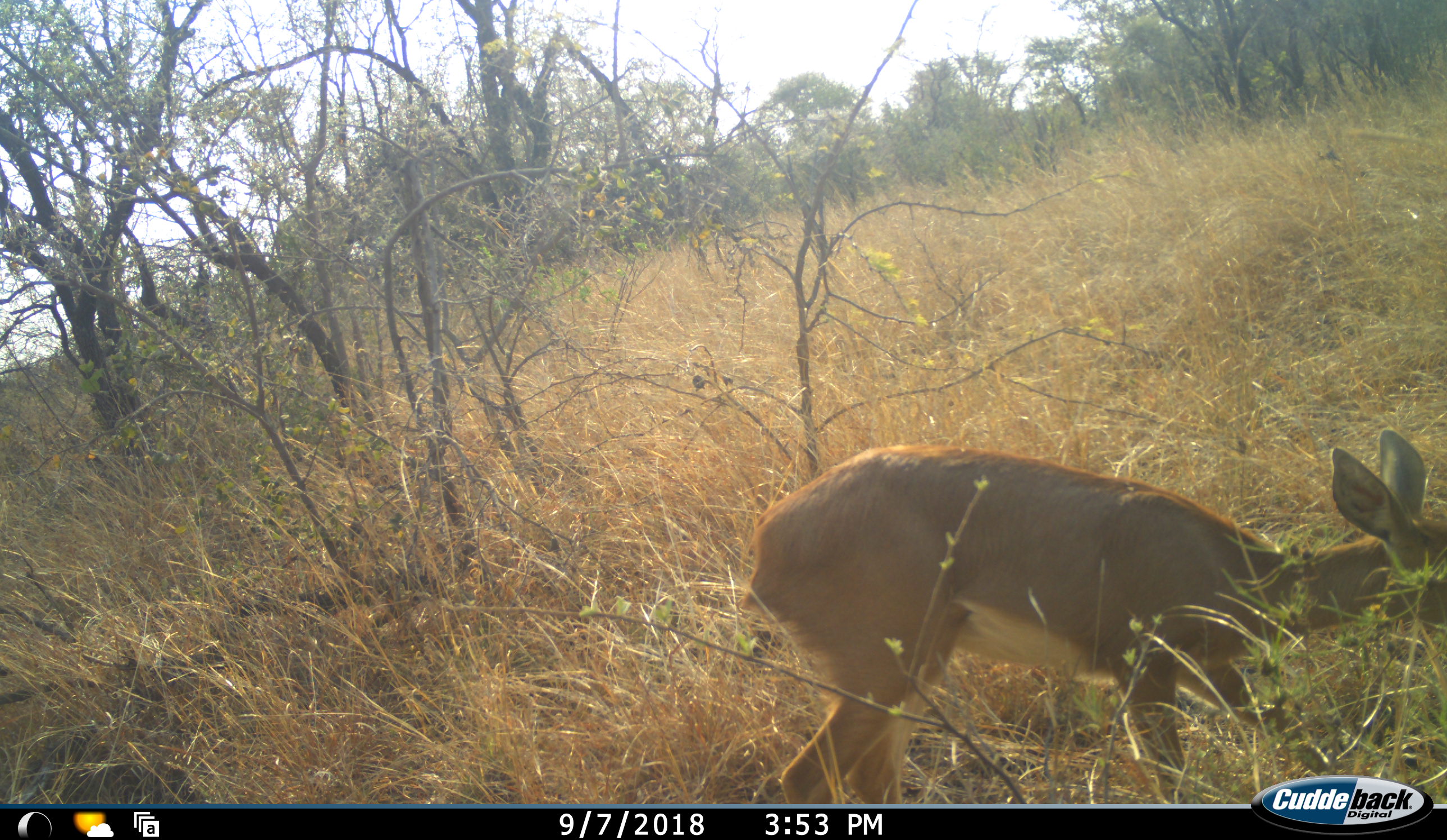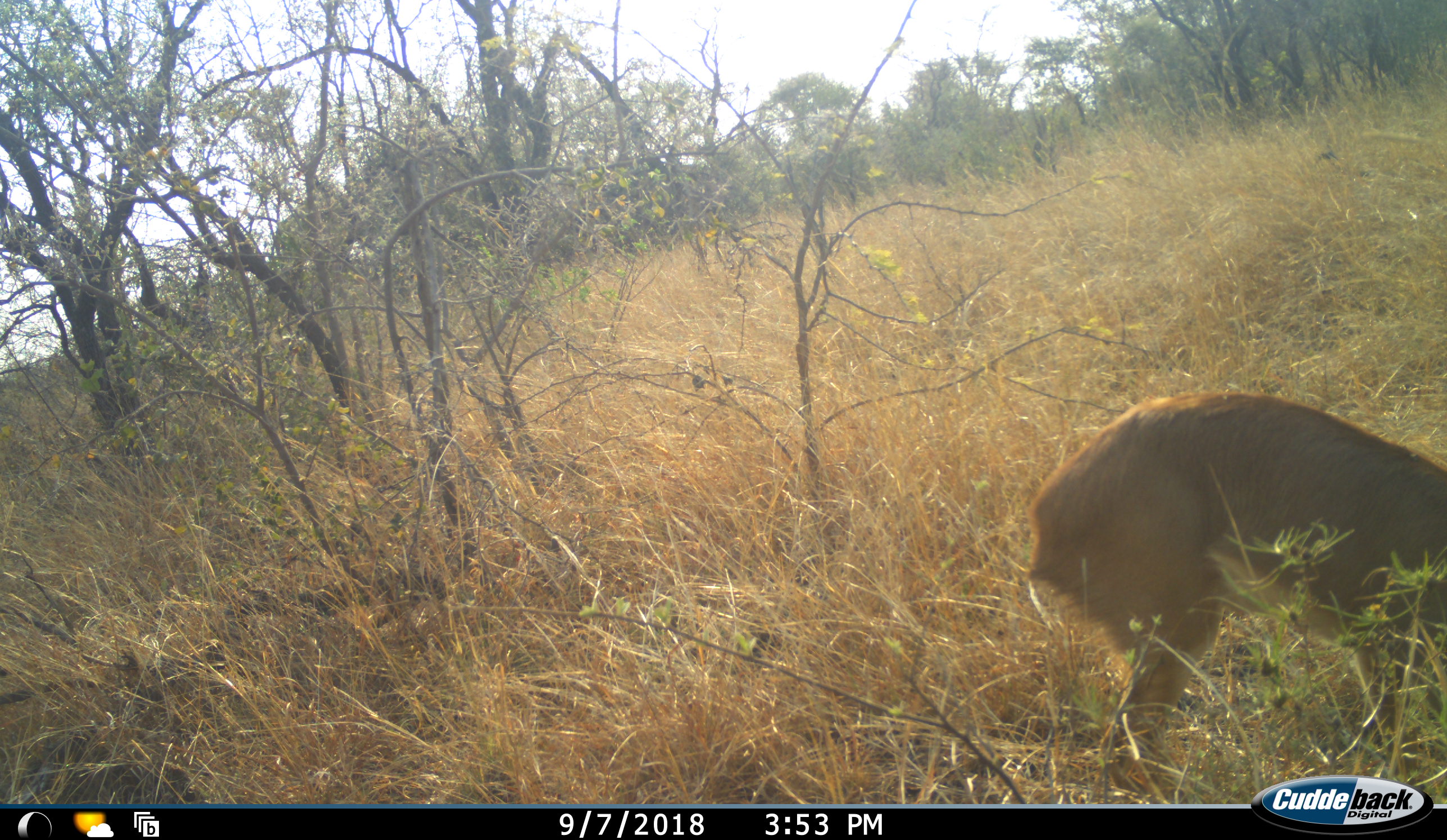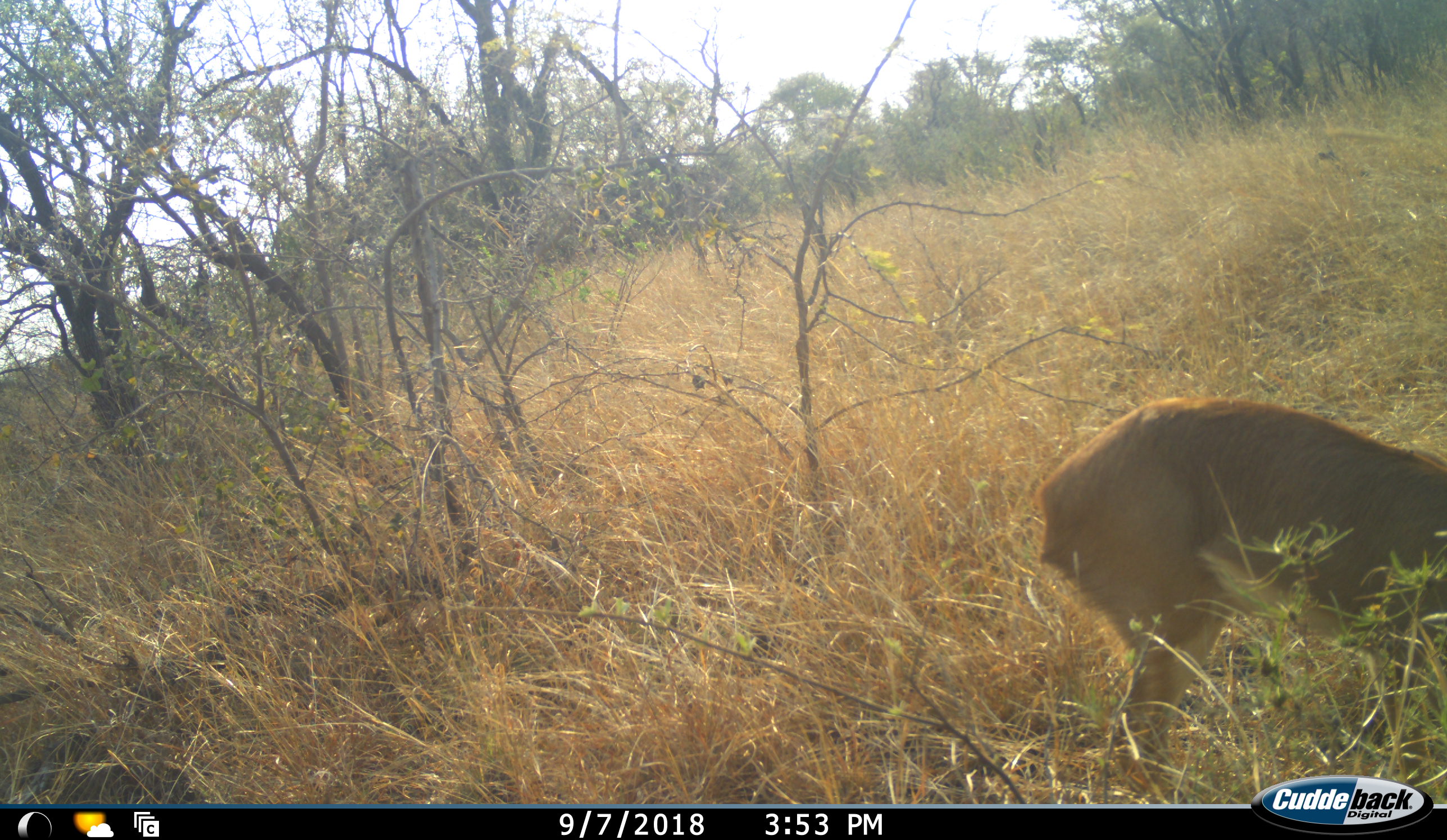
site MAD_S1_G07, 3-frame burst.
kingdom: Animalia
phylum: Chordata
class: Mammalia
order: Artiodactyla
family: Bovidae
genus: Aepyceros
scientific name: Aepyceros melampus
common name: impala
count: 1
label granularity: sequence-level